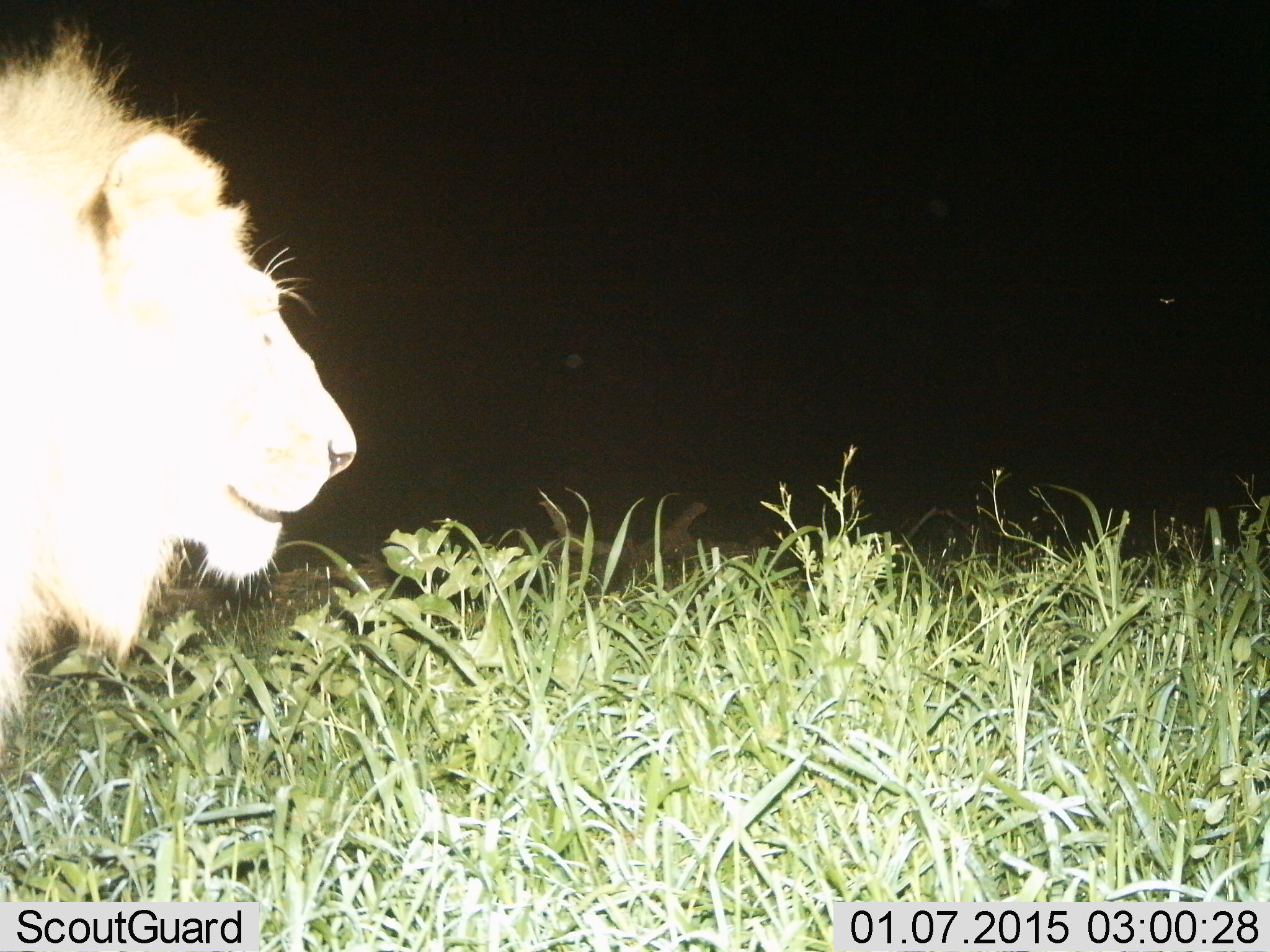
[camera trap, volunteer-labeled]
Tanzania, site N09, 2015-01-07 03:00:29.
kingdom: Animalia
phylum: Chordata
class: Mammalia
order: Carnivora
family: Felidae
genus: Panthera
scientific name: Panthera leo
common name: lion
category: lionmale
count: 1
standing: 70%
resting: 10%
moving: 20%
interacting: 0%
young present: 0%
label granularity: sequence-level